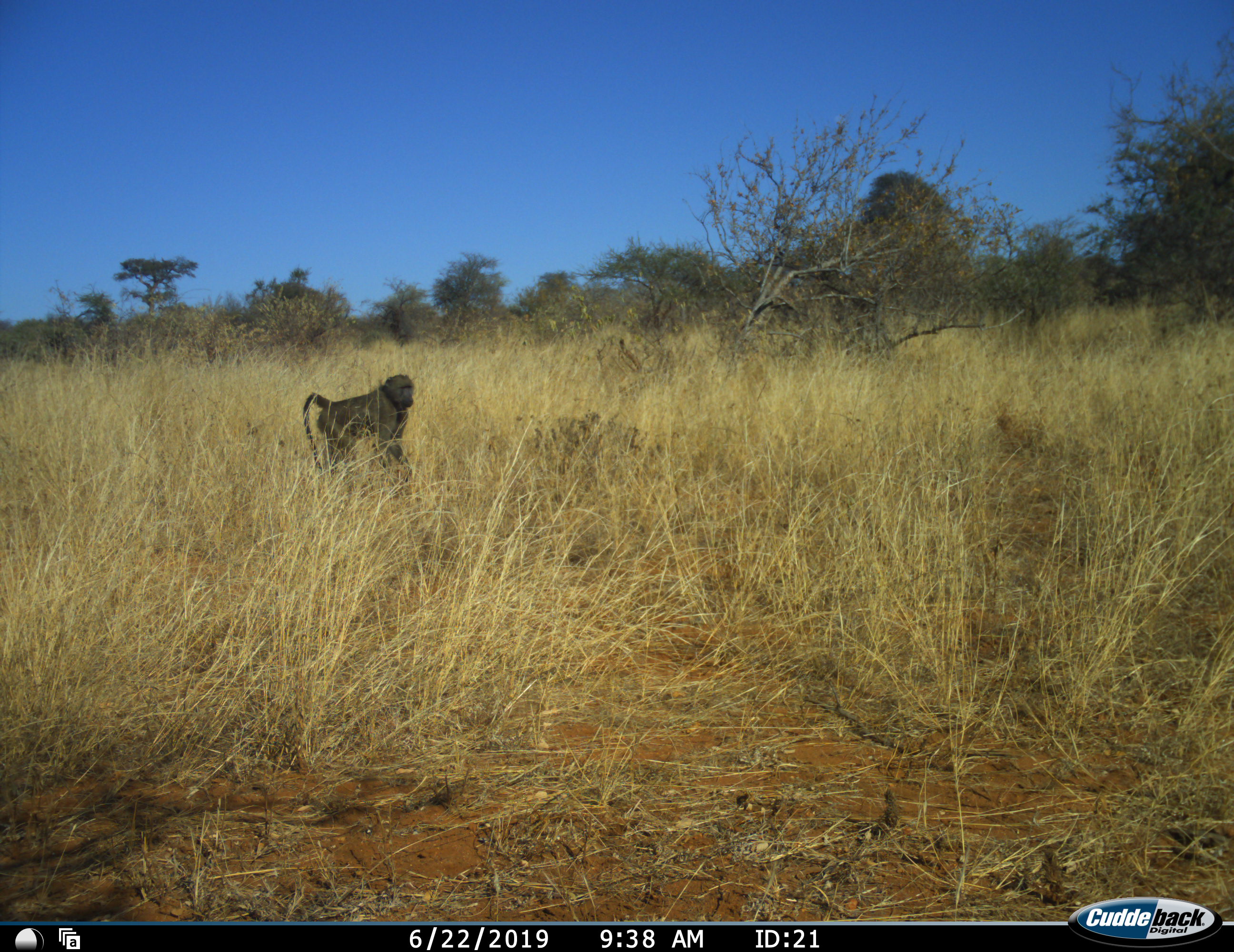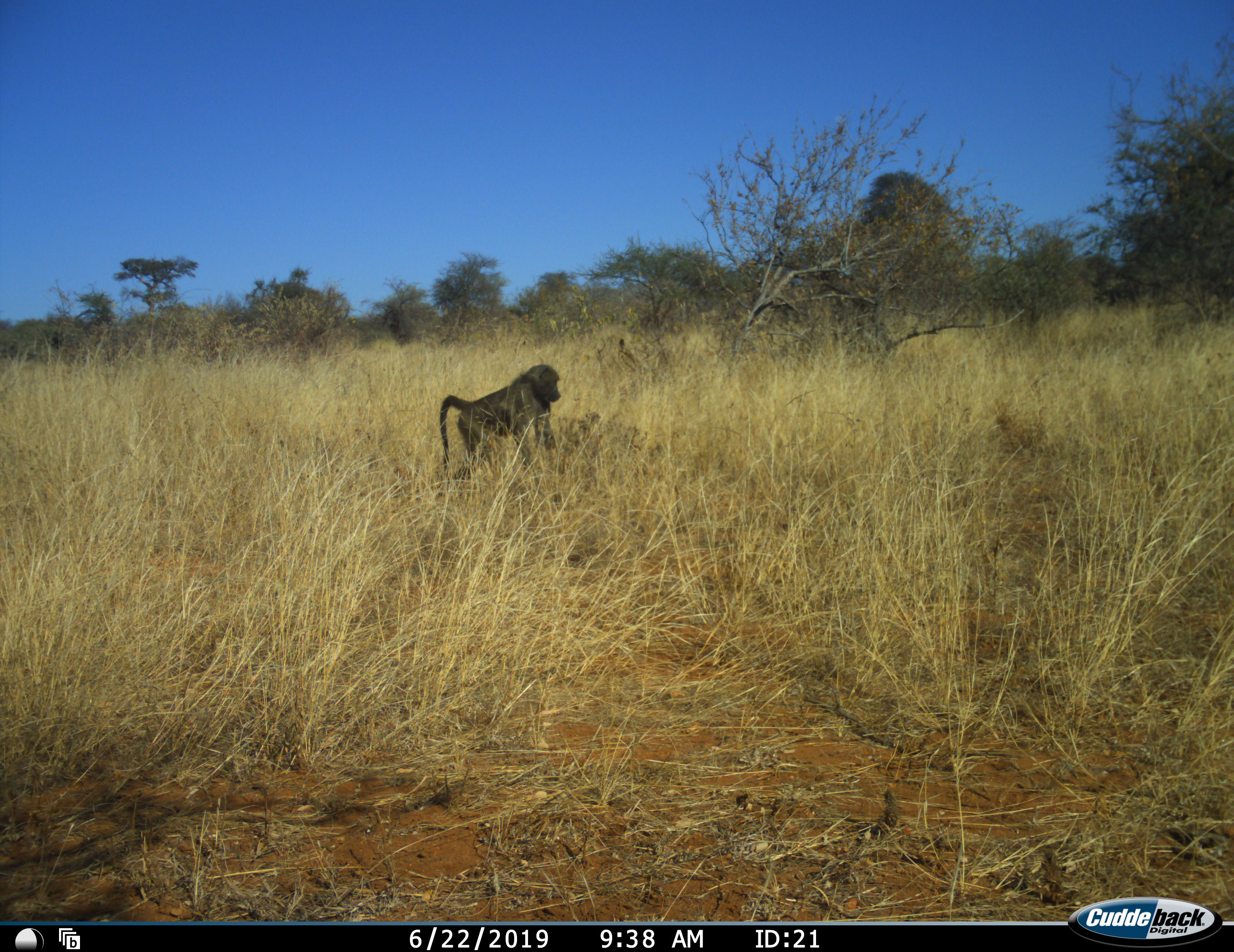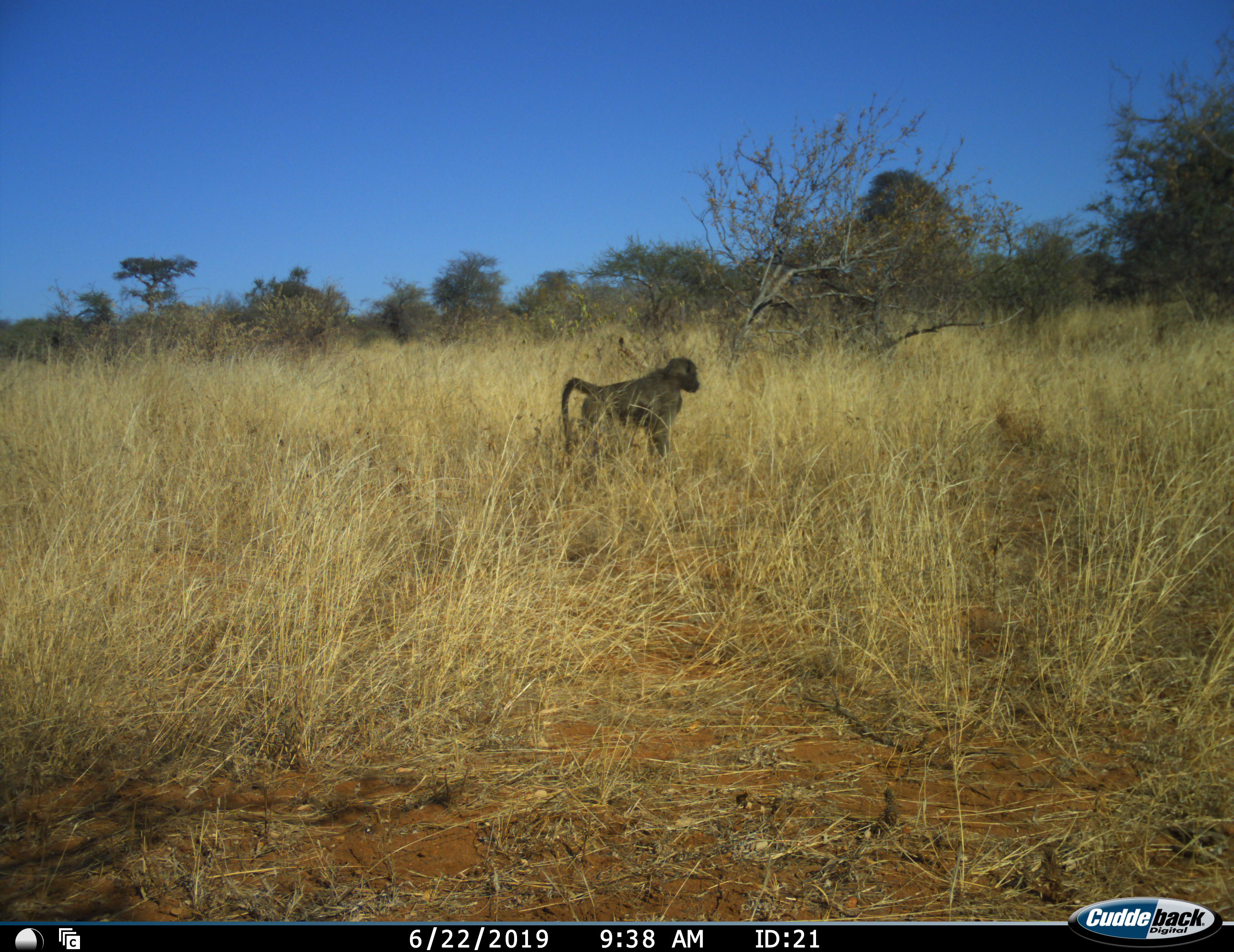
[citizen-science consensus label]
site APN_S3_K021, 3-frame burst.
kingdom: Animalia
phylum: Chordata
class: Mammalia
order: Primates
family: Cercopithecidae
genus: Papio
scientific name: Papio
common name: baboon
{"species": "baboon (Papio)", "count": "1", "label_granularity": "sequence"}